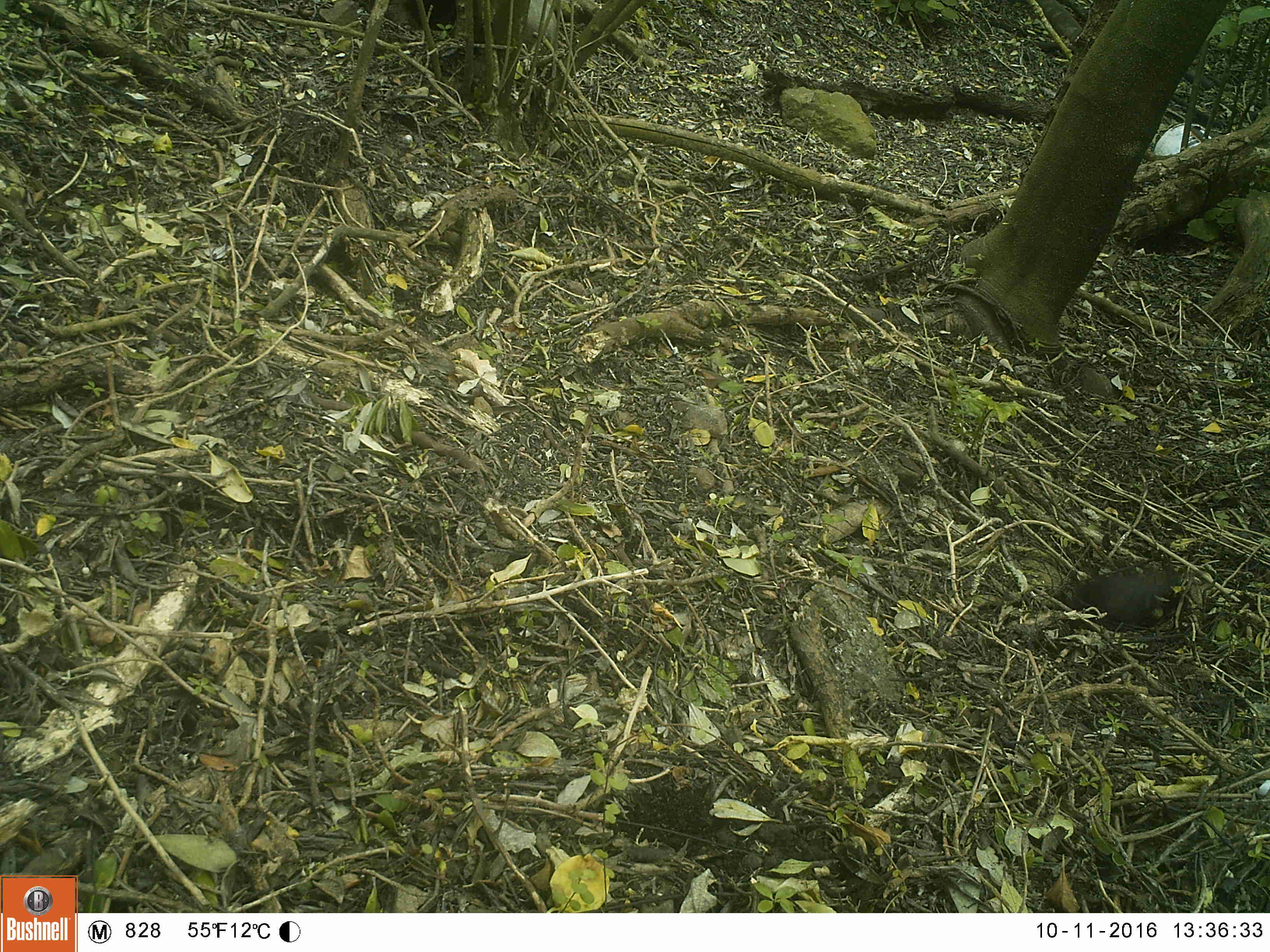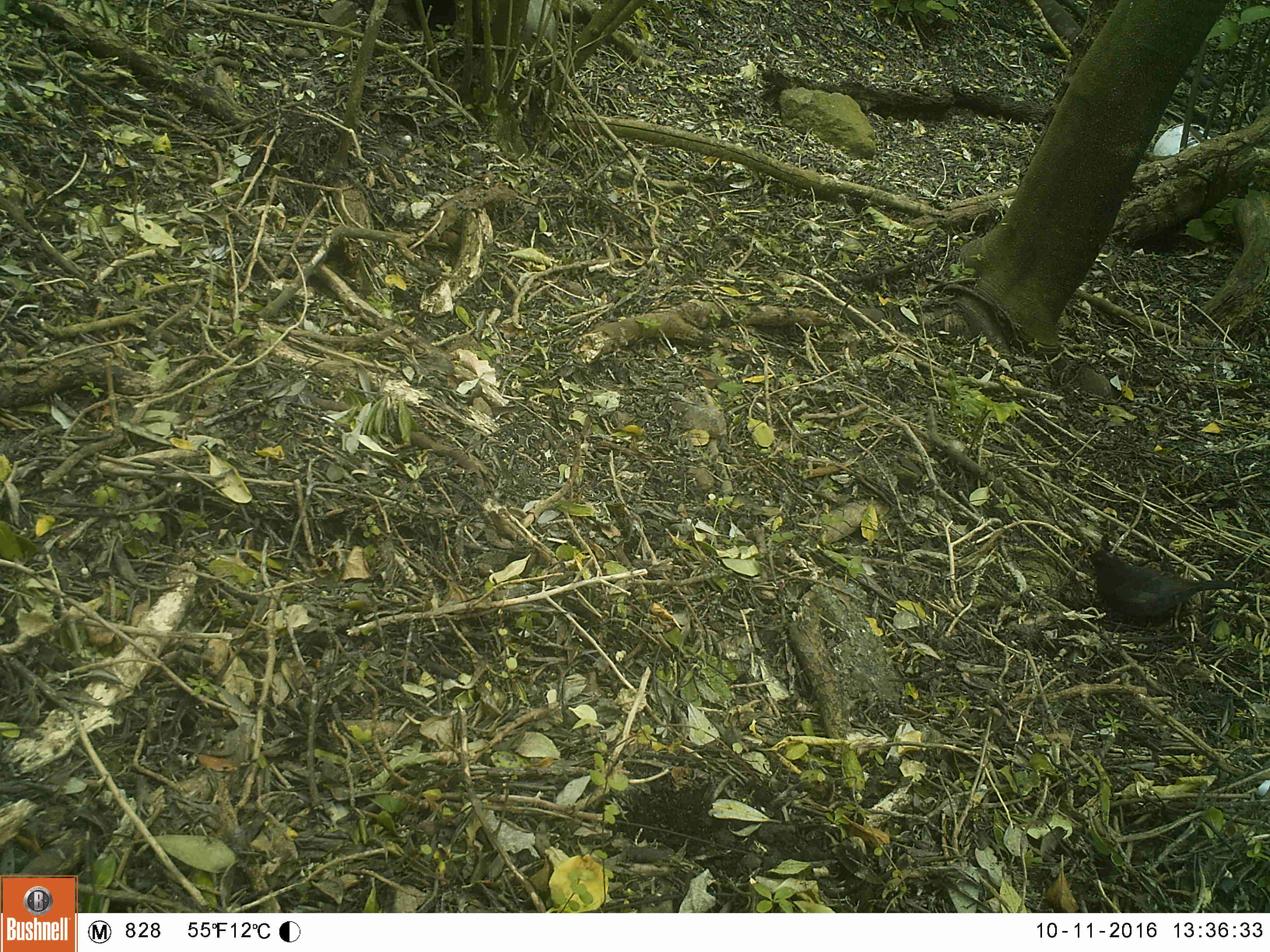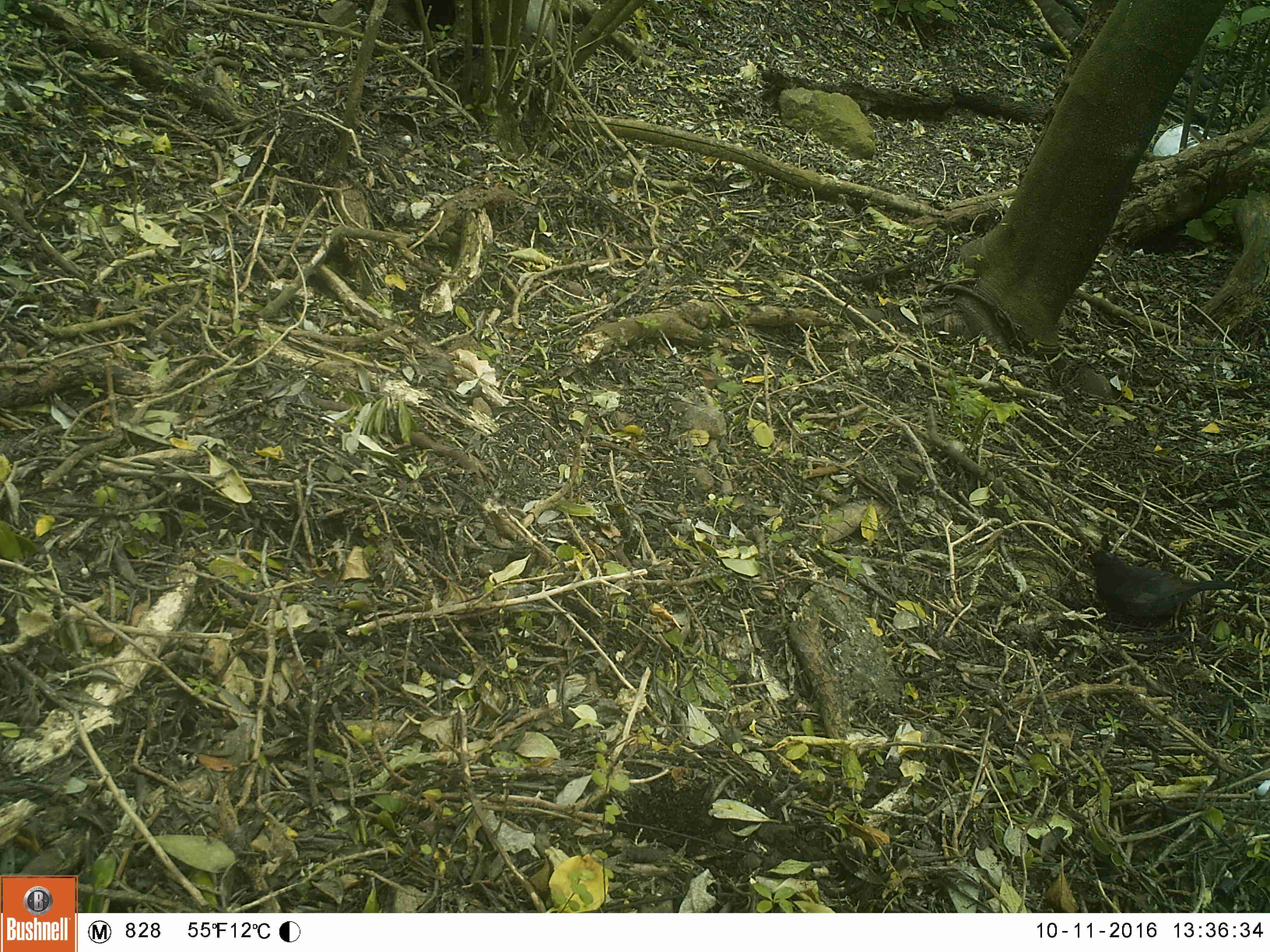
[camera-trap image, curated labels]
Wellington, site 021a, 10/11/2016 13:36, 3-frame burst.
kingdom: Animalia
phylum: Chordata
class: Aves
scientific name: Aves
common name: bird